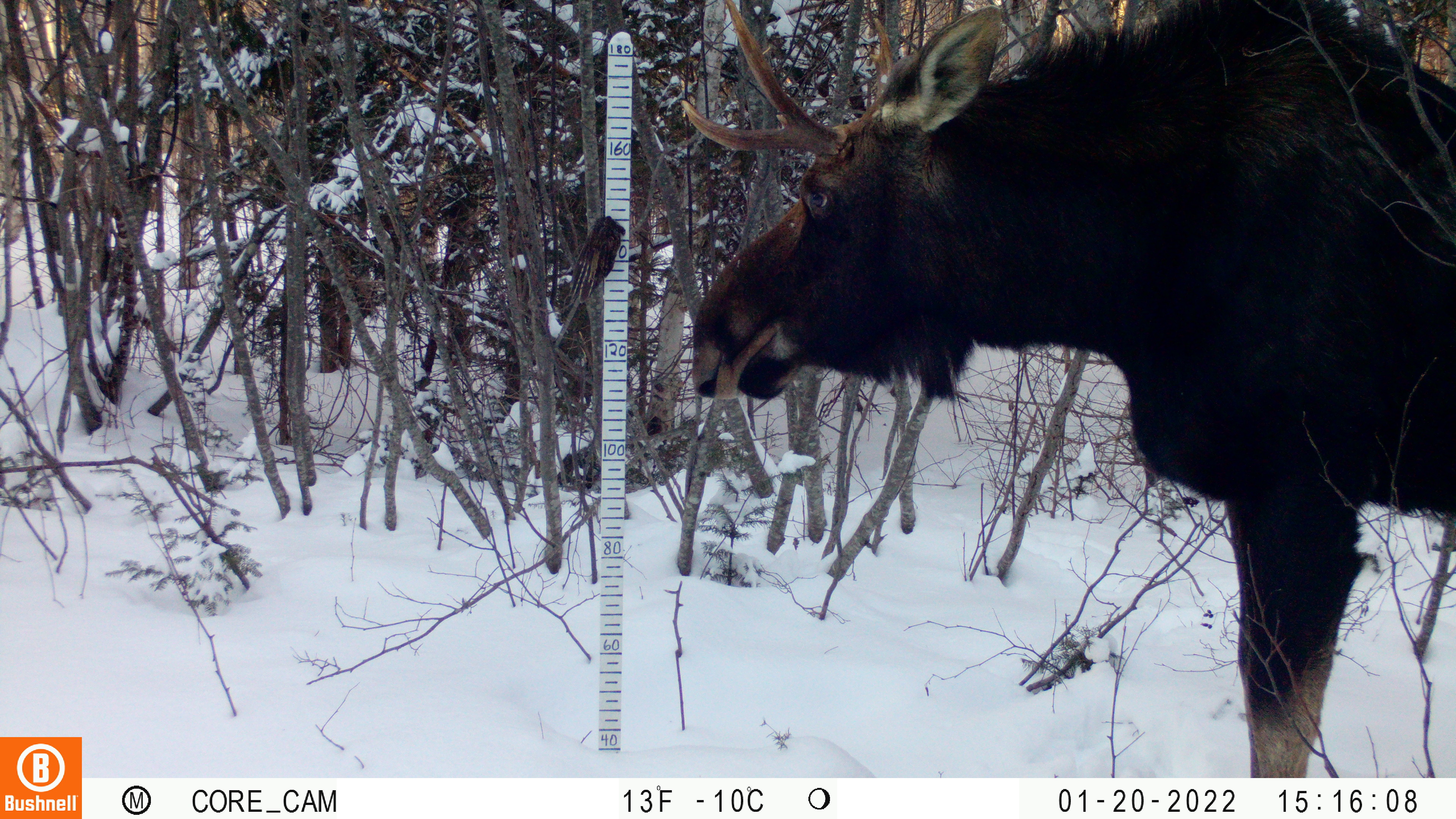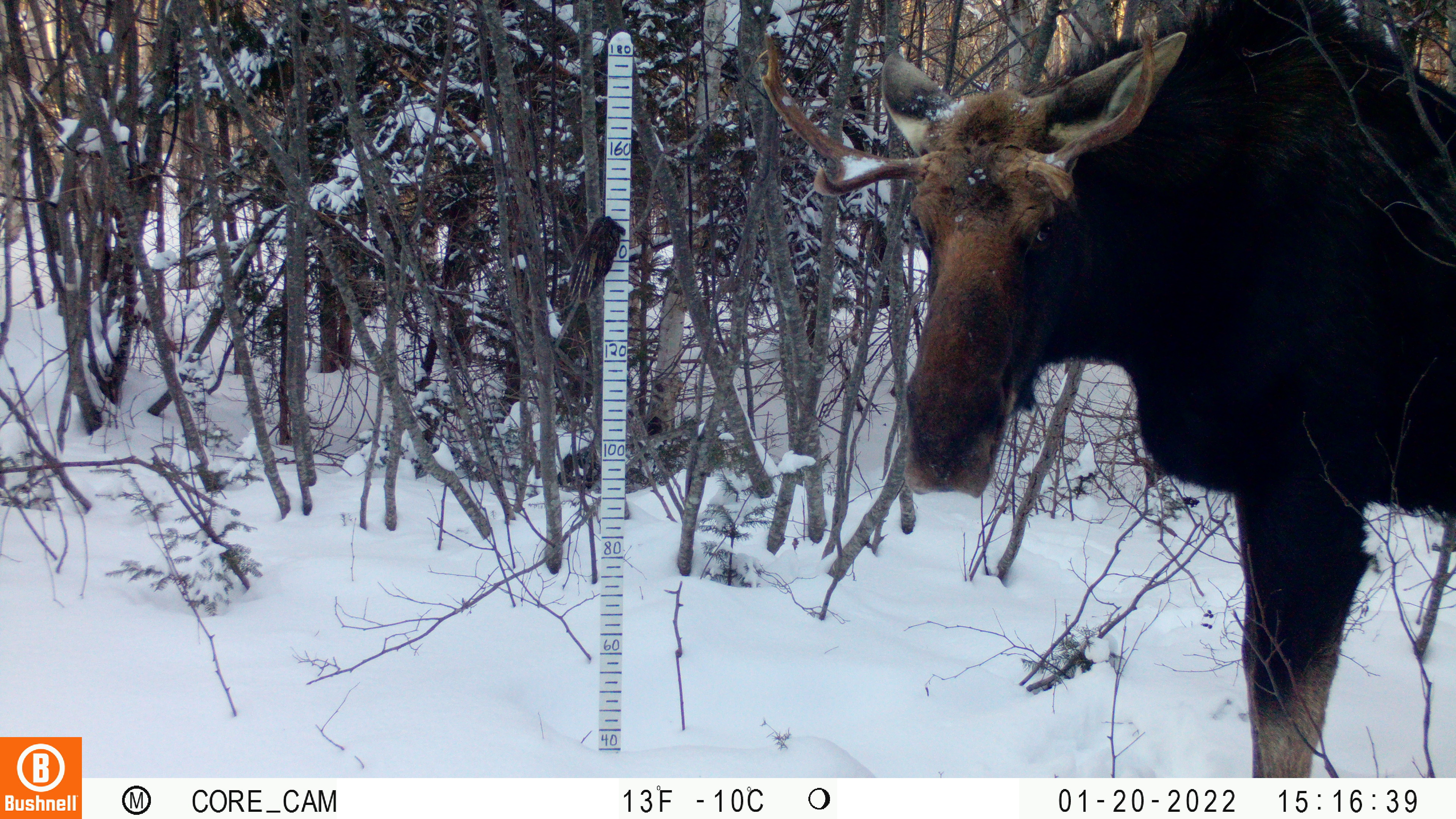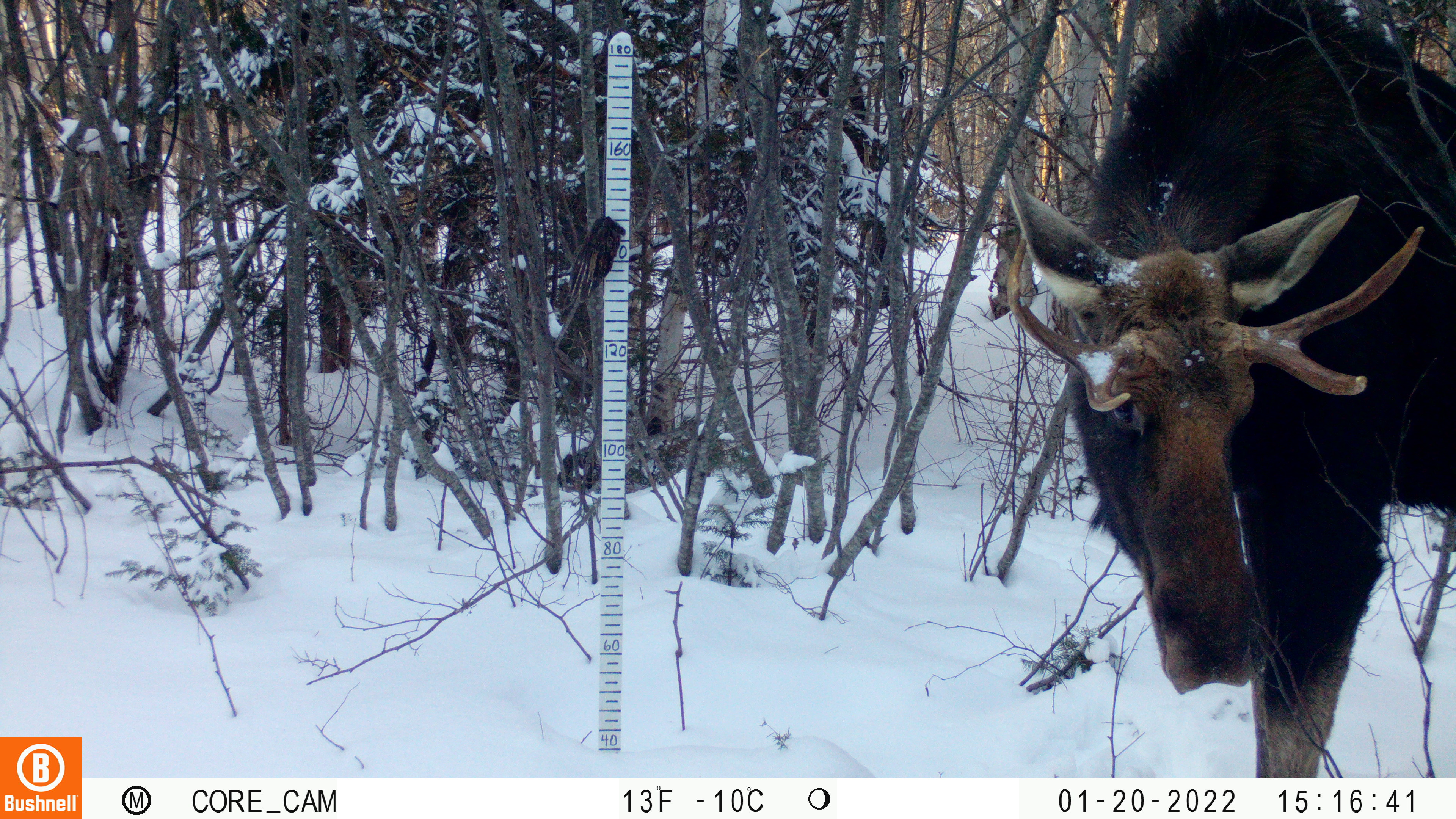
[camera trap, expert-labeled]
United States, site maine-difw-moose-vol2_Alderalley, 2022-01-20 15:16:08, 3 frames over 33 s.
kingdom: Animalia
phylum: Chordata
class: Mammalia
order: Artiodactyla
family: Cervidae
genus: Alces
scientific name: Alces alces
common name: moose